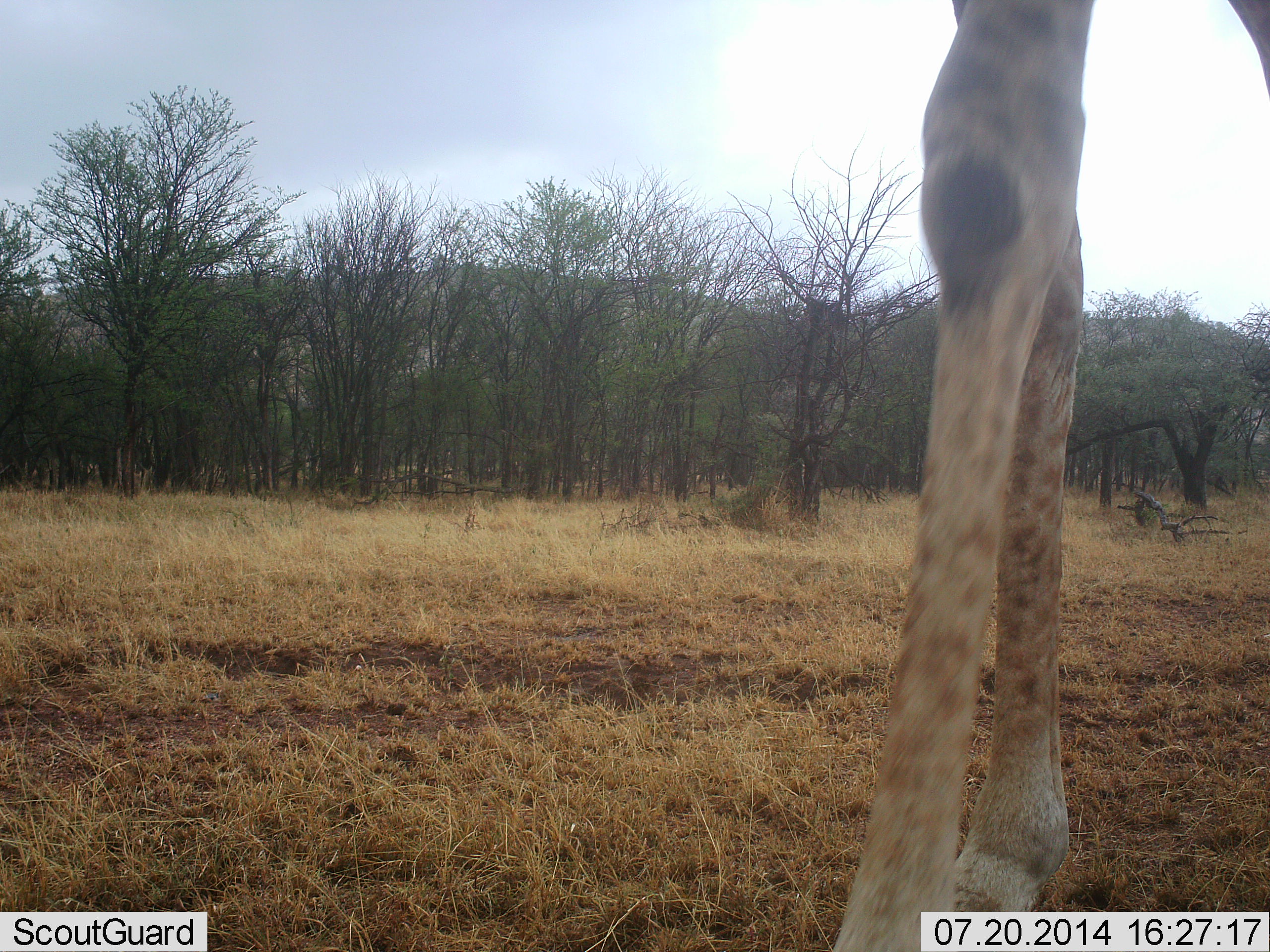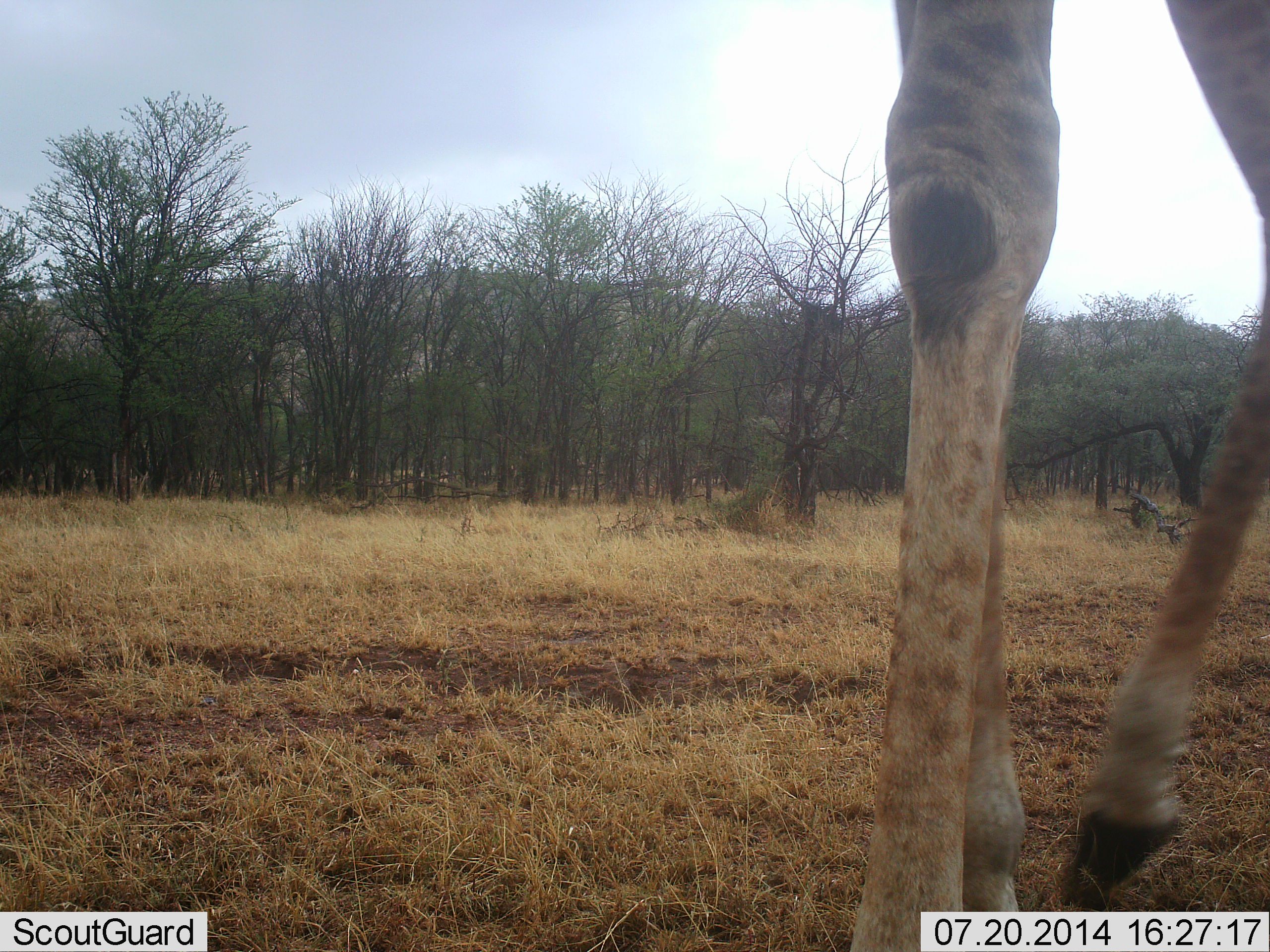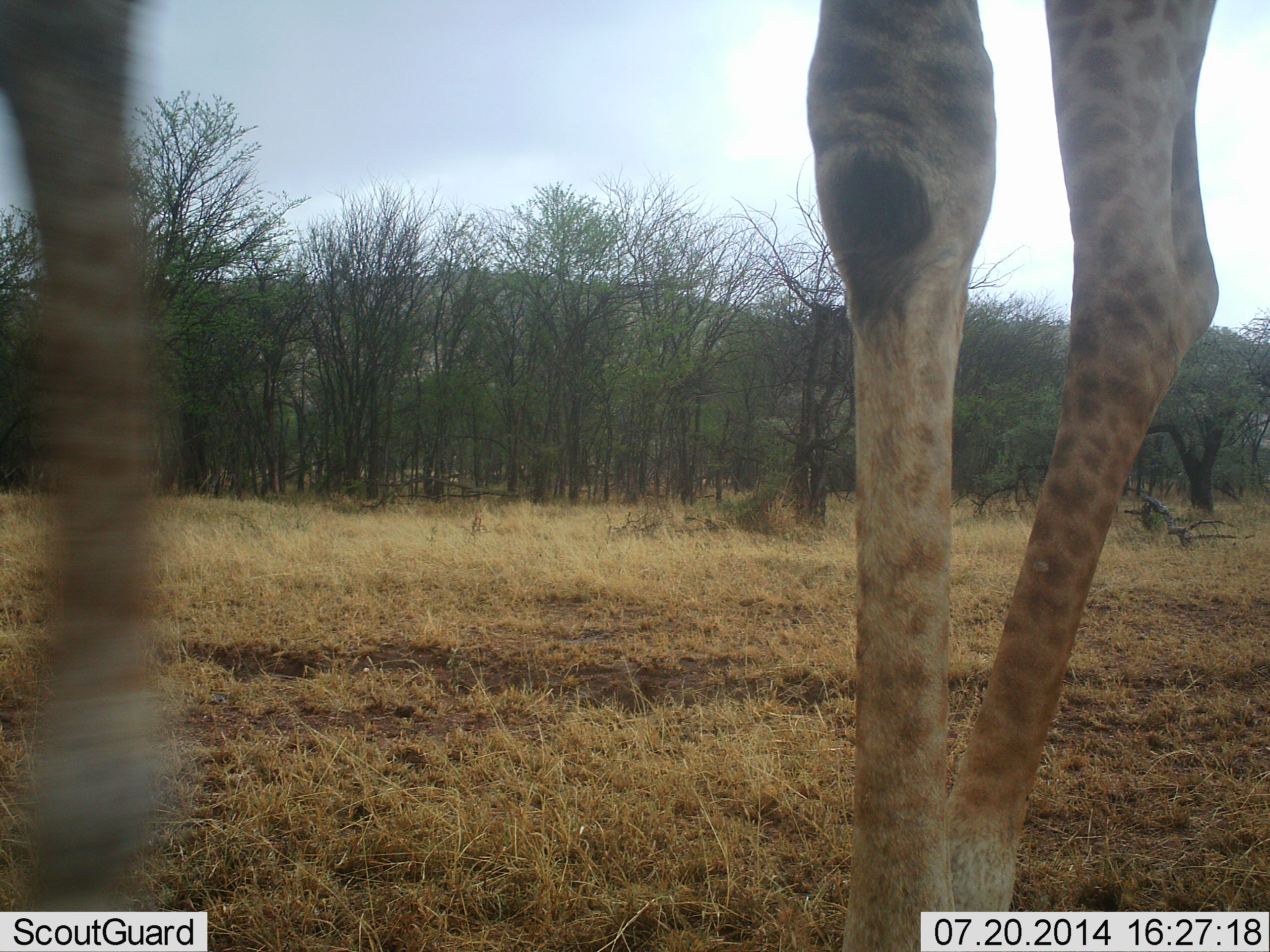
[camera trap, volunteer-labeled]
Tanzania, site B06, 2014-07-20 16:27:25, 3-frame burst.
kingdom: Animalia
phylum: Chordata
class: Mammalia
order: Artiodactyla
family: Giraffidae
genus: Giraffa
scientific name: Giraffa camelopardalis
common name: giraffe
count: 1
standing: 30%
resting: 0%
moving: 70%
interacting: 0%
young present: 0%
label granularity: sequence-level